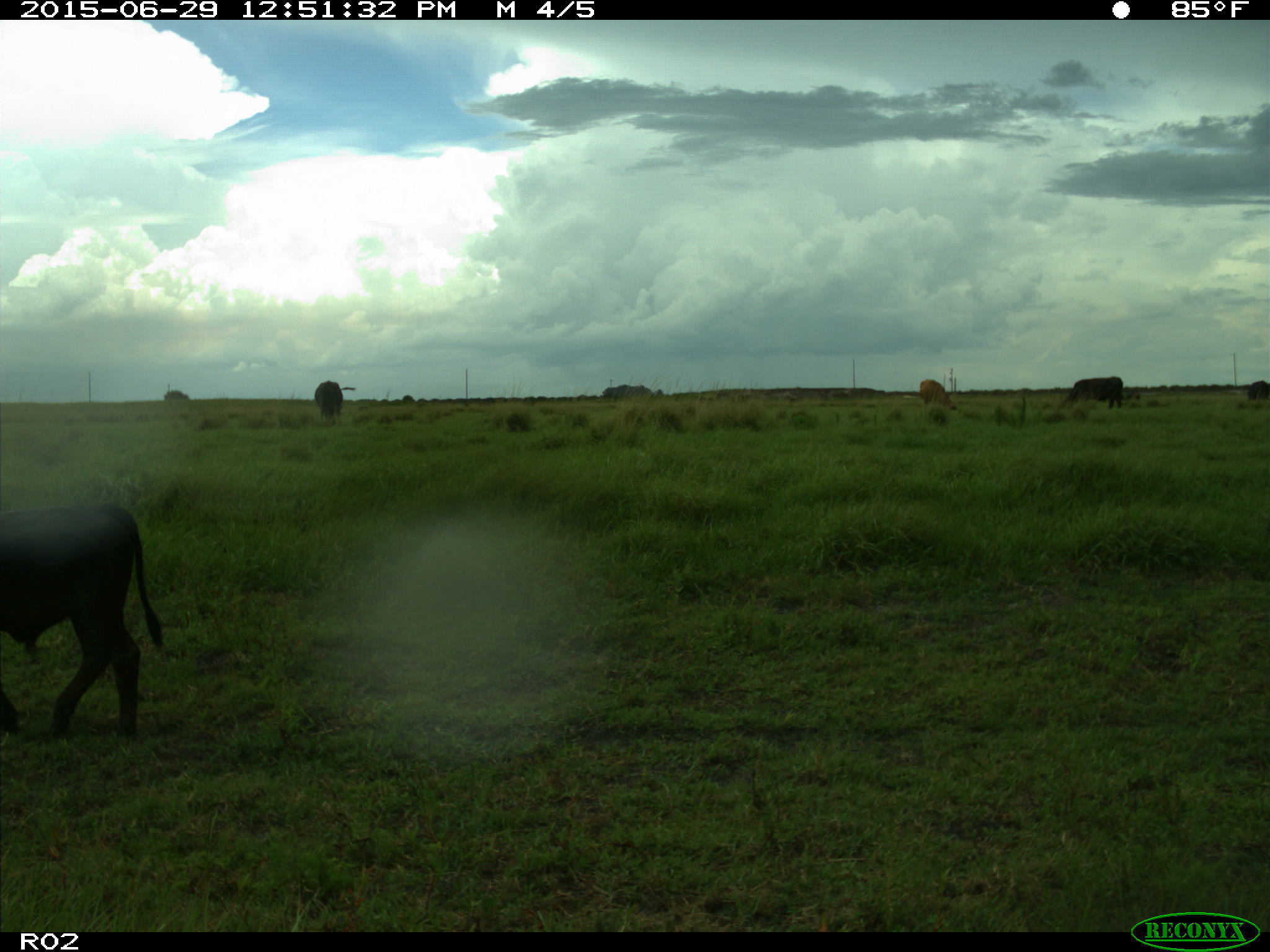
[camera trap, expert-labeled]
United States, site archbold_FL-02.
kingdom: Animalia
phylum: Chordata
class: Mammalia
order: Artiodactyla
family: Bovidae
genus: Bos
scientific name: Bos taurus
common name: domestic cow